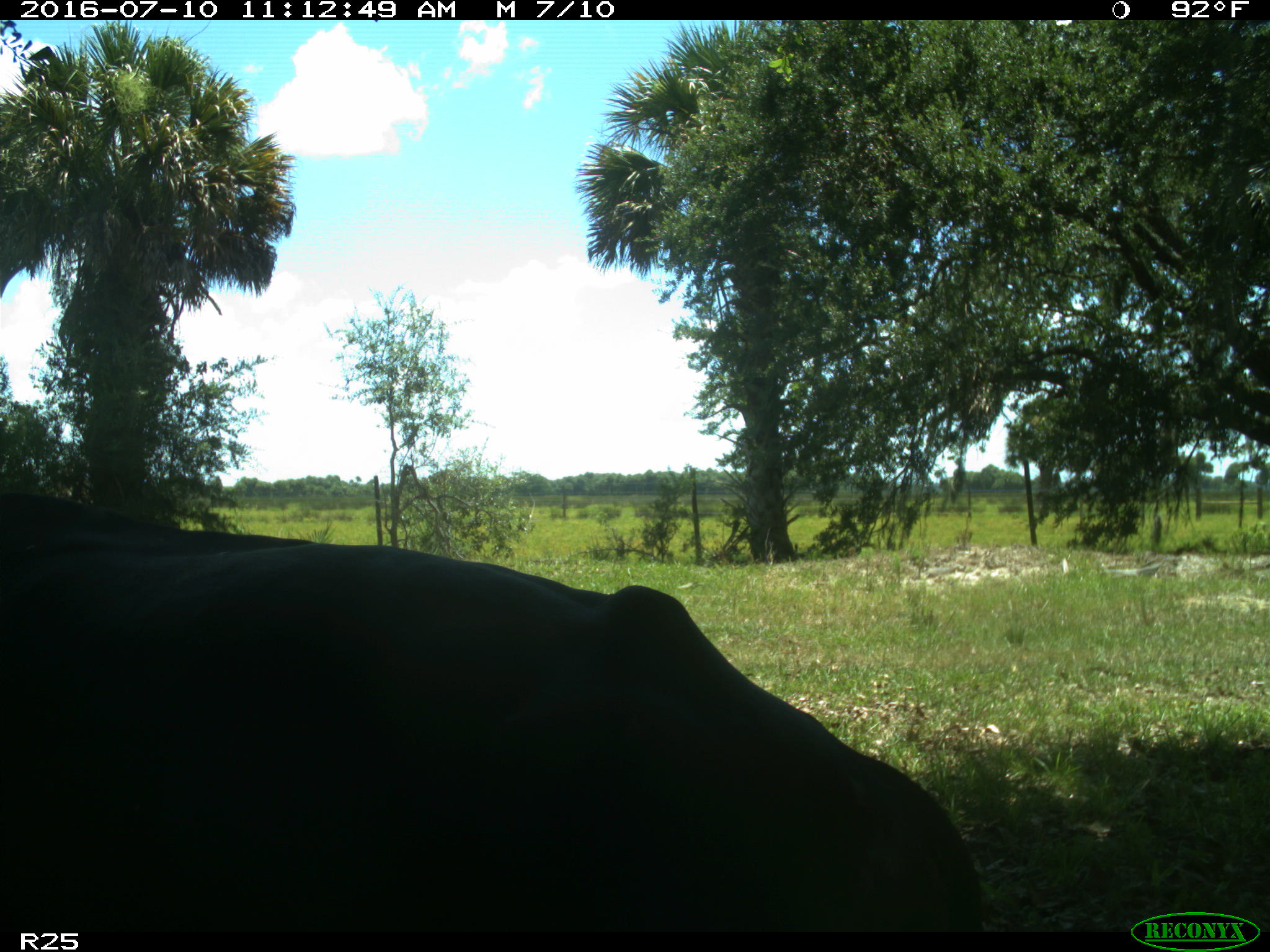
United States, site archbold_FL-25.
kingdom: Animalia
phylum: Chordata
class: Mammalia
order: Artiodactyla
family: Bovidae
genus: Bos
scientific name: Bos taurus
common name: domestic cow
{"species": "Bos taurus (domestic cow)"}